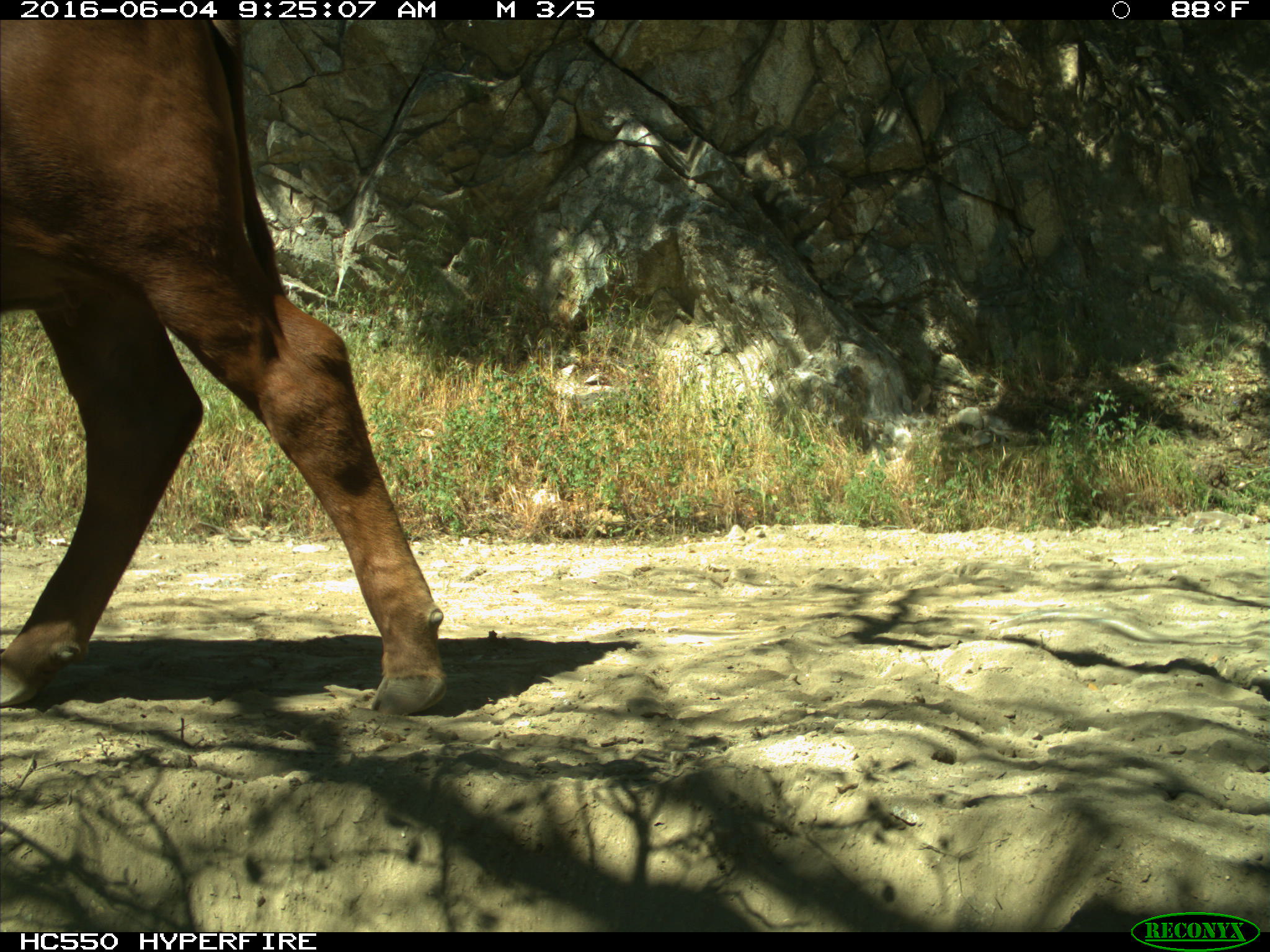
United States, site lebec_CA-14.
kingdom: Animalia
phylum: Chordata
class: Mammalia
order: Artiodactyla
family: Bovidae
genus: Bos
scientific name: Bos taurus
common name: domestic cow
Bos taurus (domestic cow).